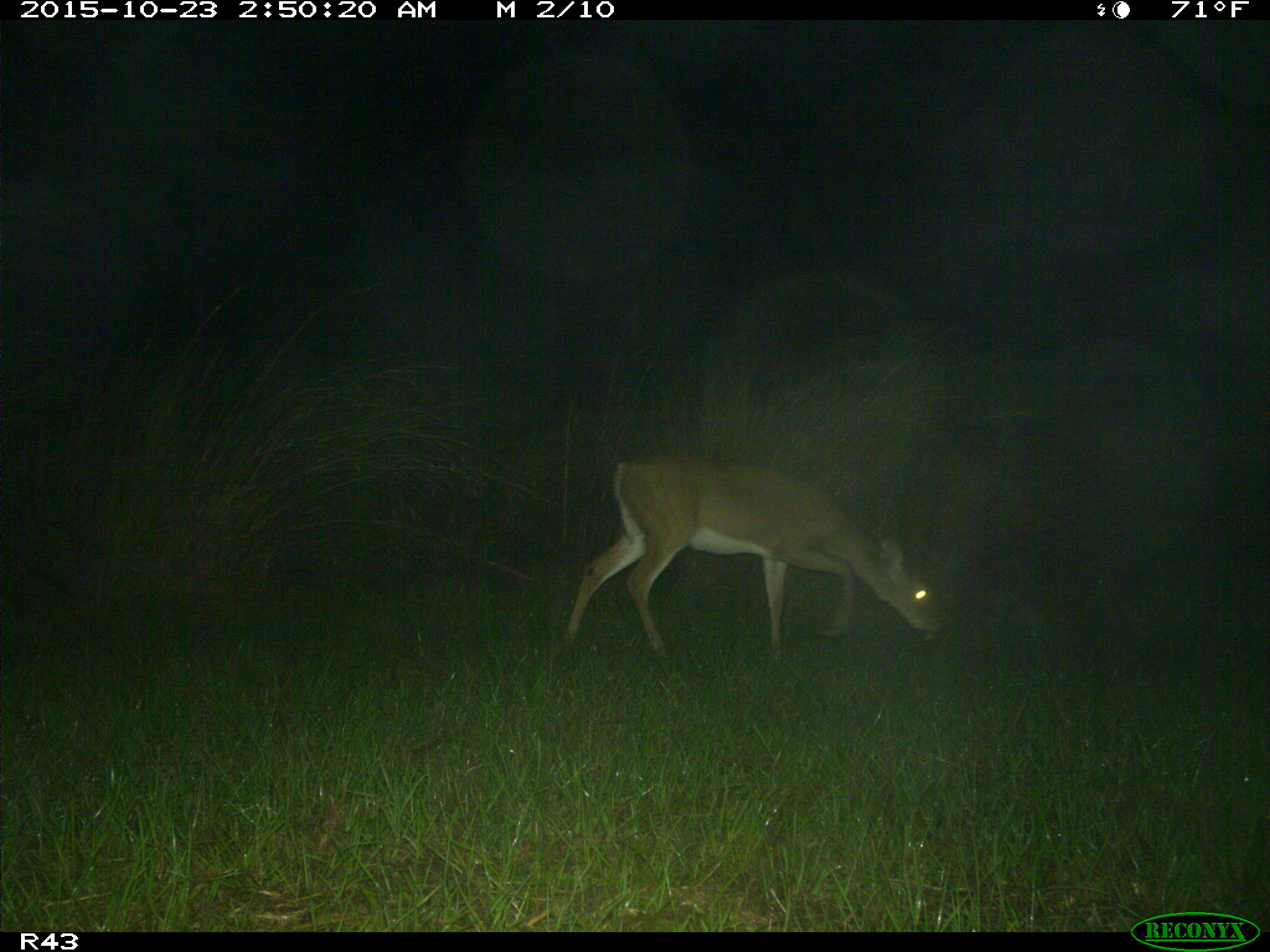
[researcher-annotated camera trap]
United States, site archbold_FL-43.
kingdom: Animalia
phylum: Chordata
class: Mammalia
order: Artiodactyla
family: Cervidae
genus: Odocoileus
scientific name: Odocoileus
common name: deer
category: unidentified deer